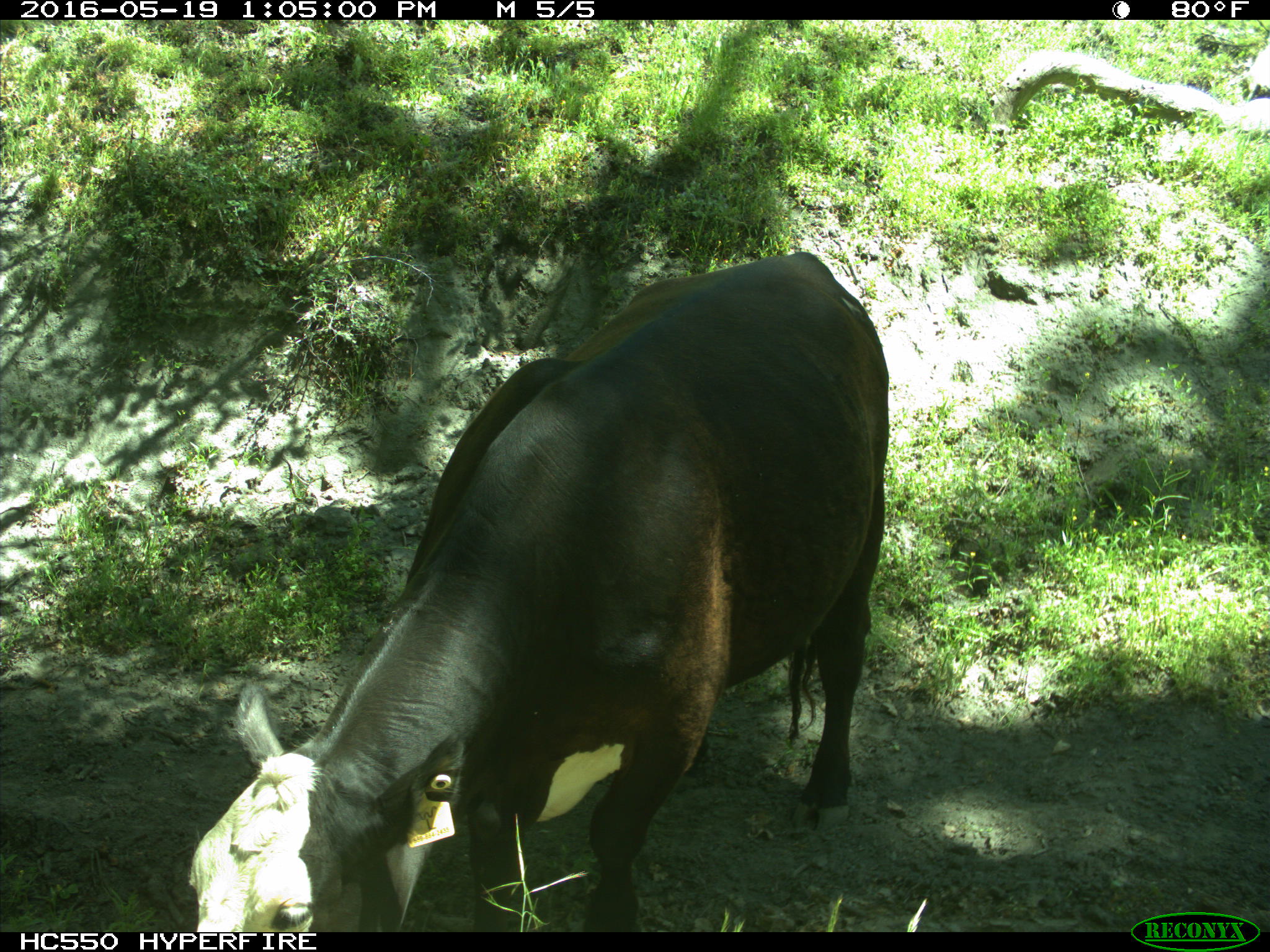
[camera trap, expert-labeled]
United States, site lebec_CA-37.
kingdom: Animalia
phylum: Chordata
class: Mammalia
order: Artiodactyla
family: Bovidae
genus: Bos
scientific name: Bos taurus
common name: domestic cow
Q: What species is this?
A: Bos taurus (domestic cow).